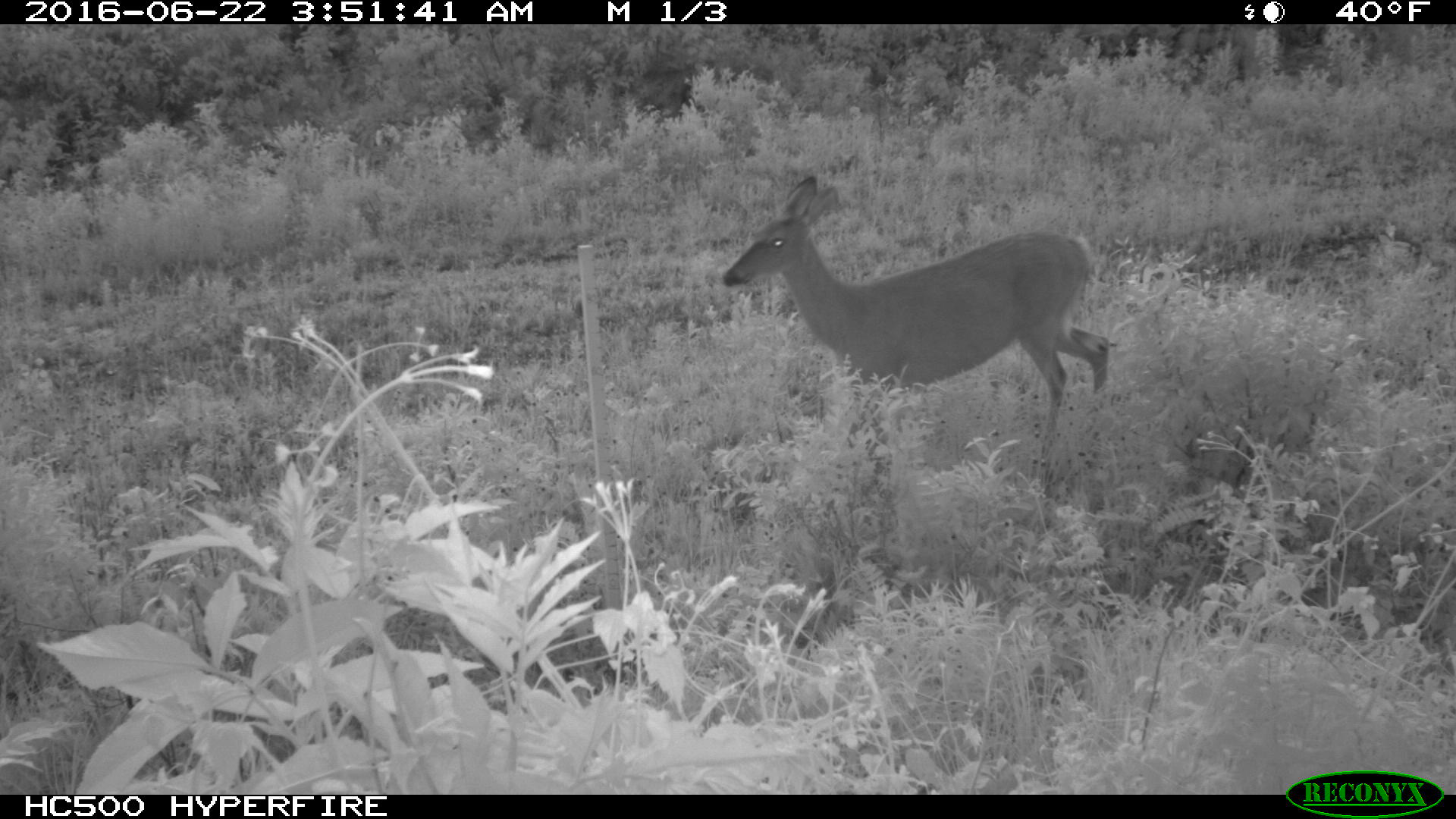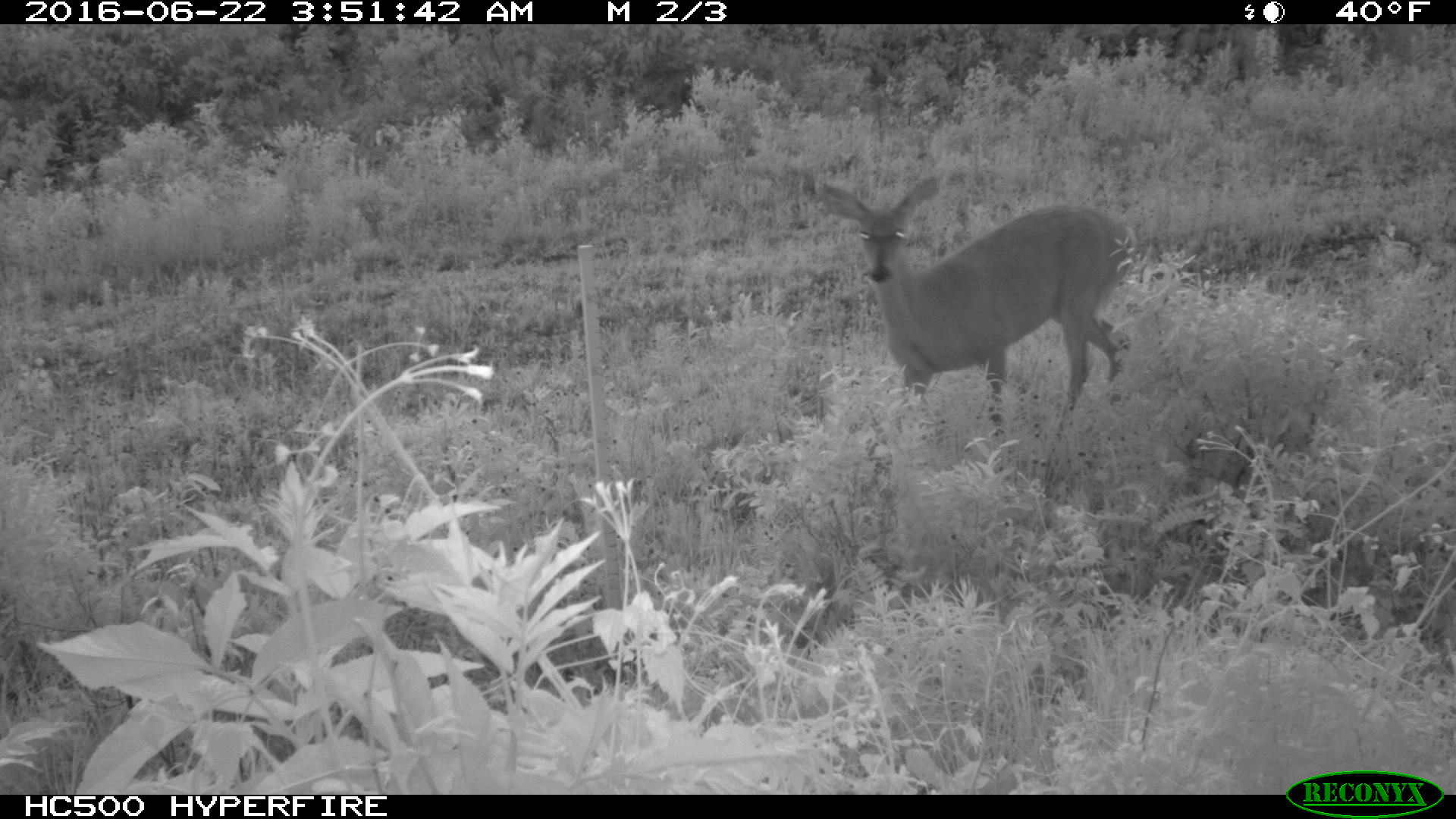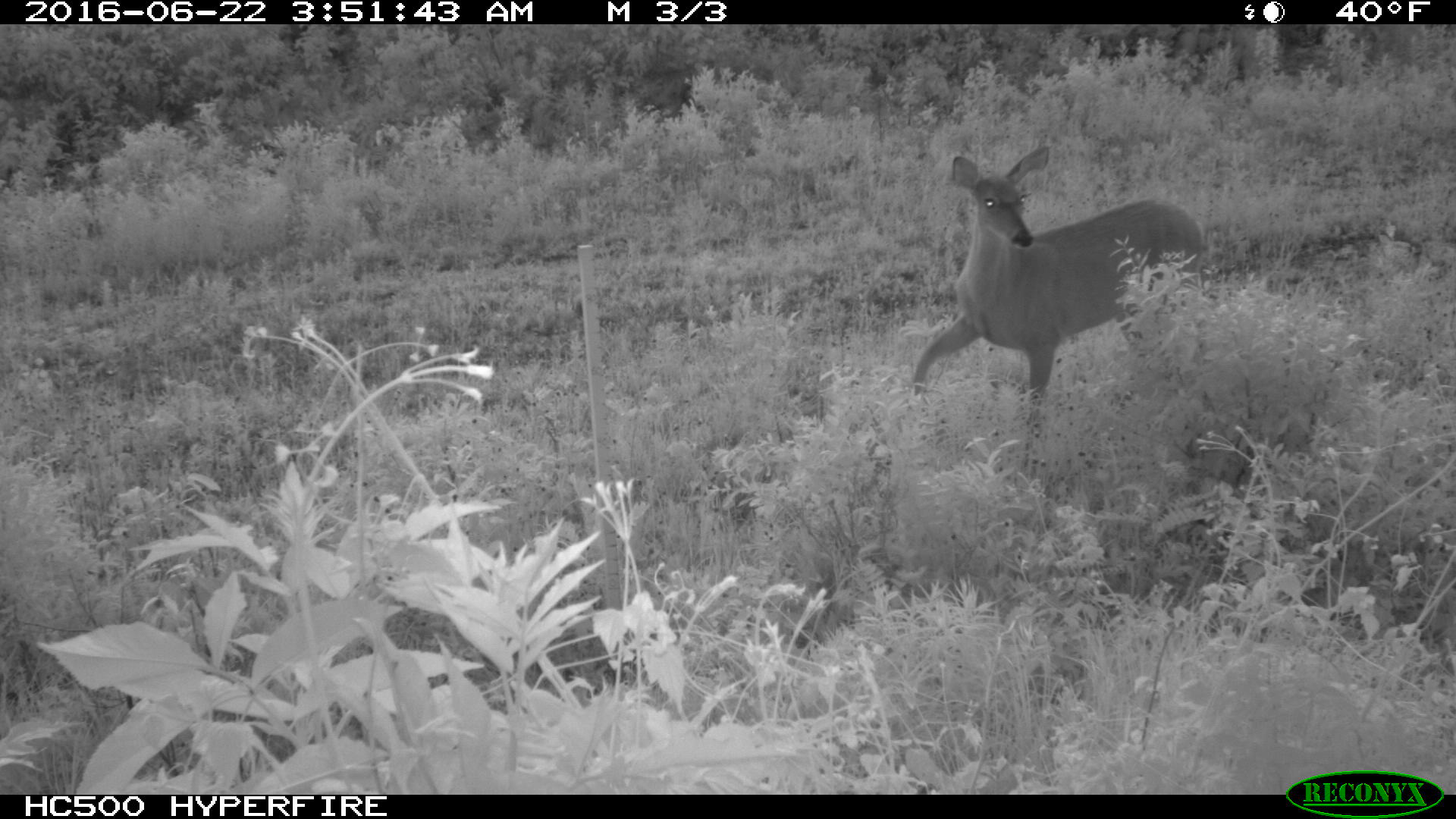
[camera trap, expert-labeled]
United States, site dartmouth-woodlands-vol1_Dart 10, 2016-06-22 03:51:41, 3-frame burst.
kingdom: Animalia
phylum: Chordata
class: Mammalia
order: Artiodactyla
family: Cervidae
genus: Odocoileus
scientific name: Odocoileus virginianus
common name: white-tailed deer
White-tailed deer (Odocoileus virginianus).